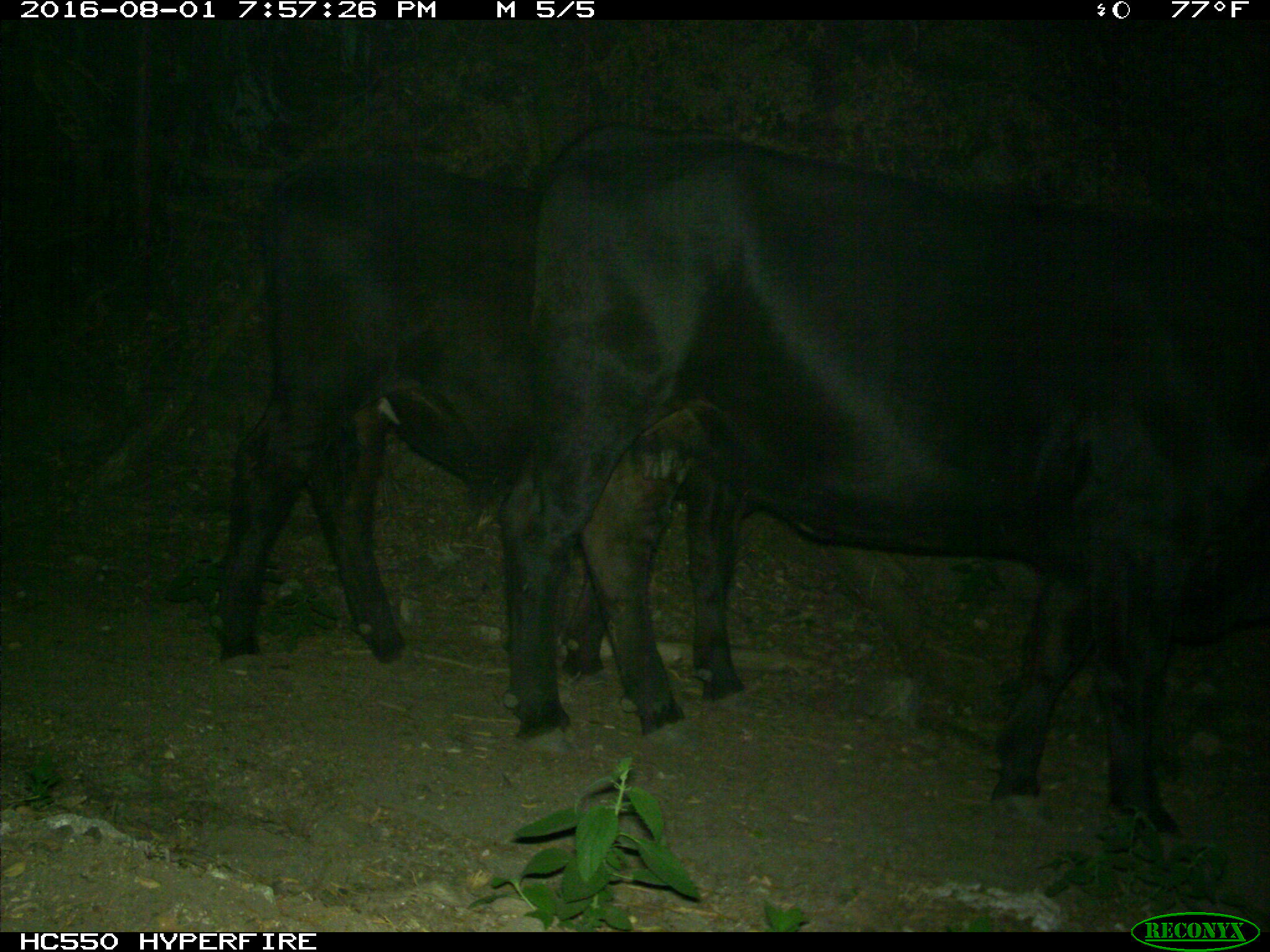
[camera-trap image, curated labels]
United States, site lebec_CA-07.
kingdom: Animalia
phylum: Chordata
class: Mammalia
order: Artiodactyla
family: Bovidae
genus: Bos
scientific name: Bos taurus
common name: domestic cow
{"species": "Bos taurus (domestic cow)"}